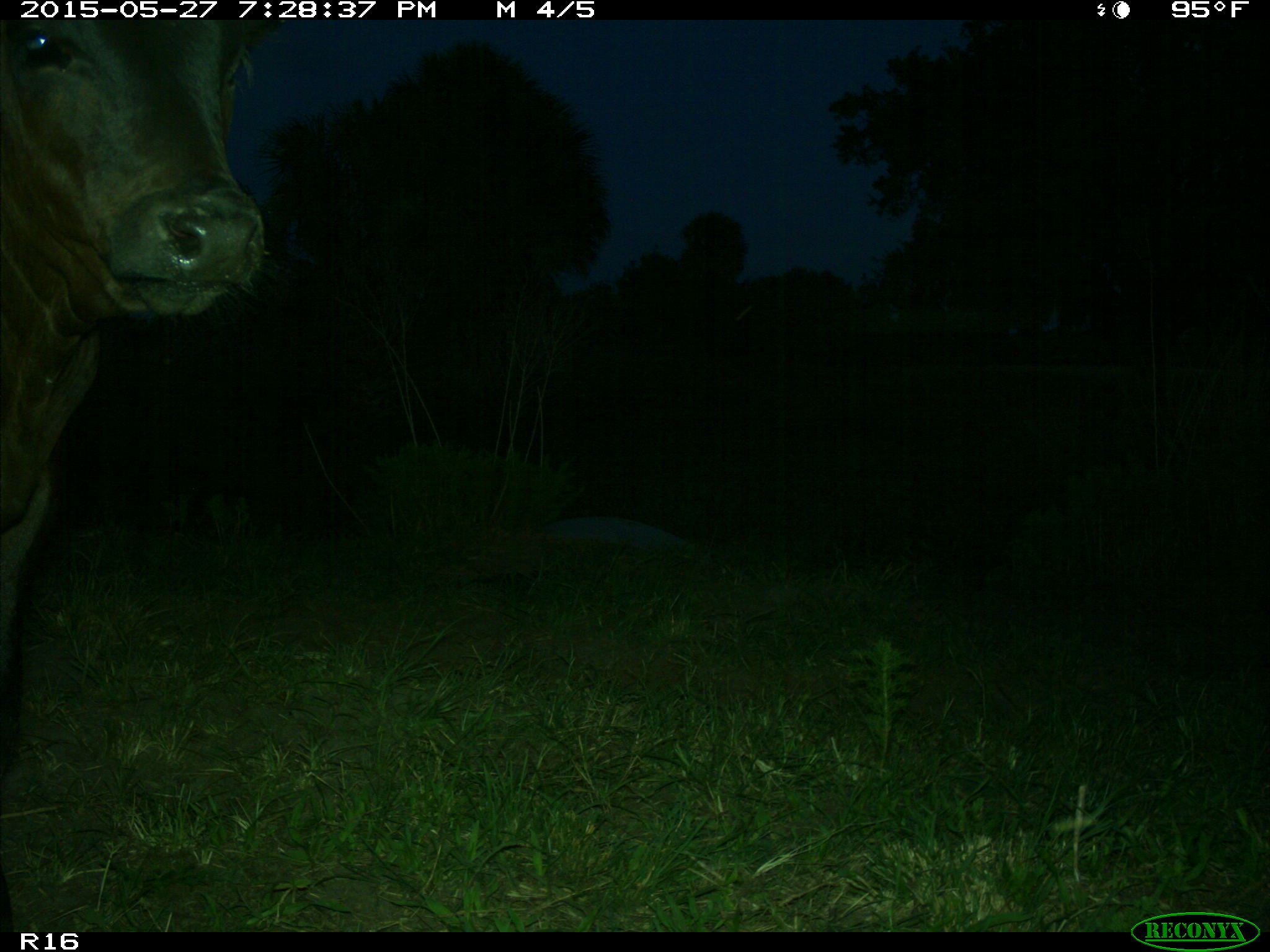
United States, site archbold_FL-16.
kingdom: Animalia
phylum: Chordata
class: Mammalia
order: Artiodactyla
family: Bovidae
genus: Bos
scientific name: Bos taurus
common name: domestic cow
Bos taurus (domestic cow).